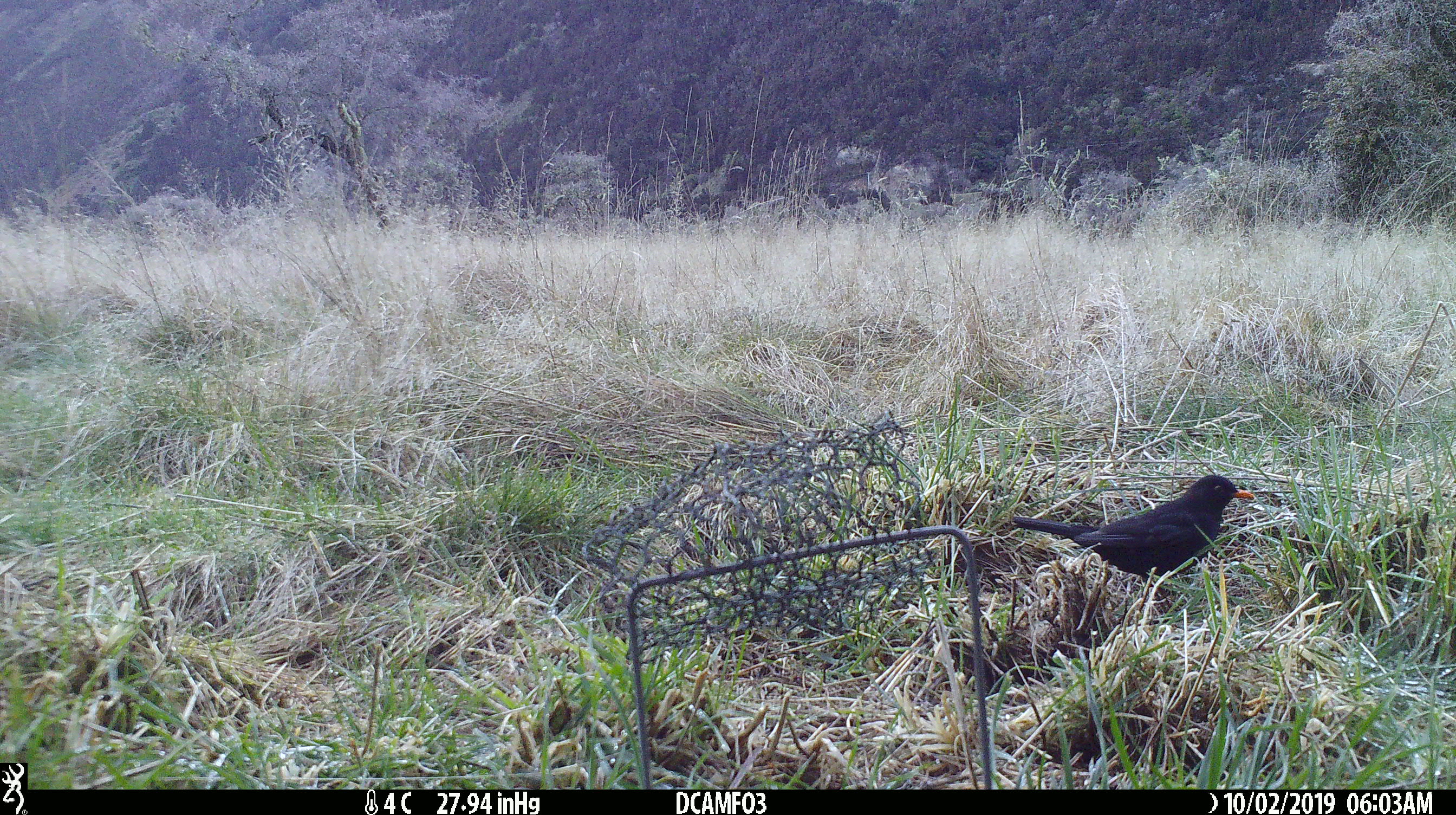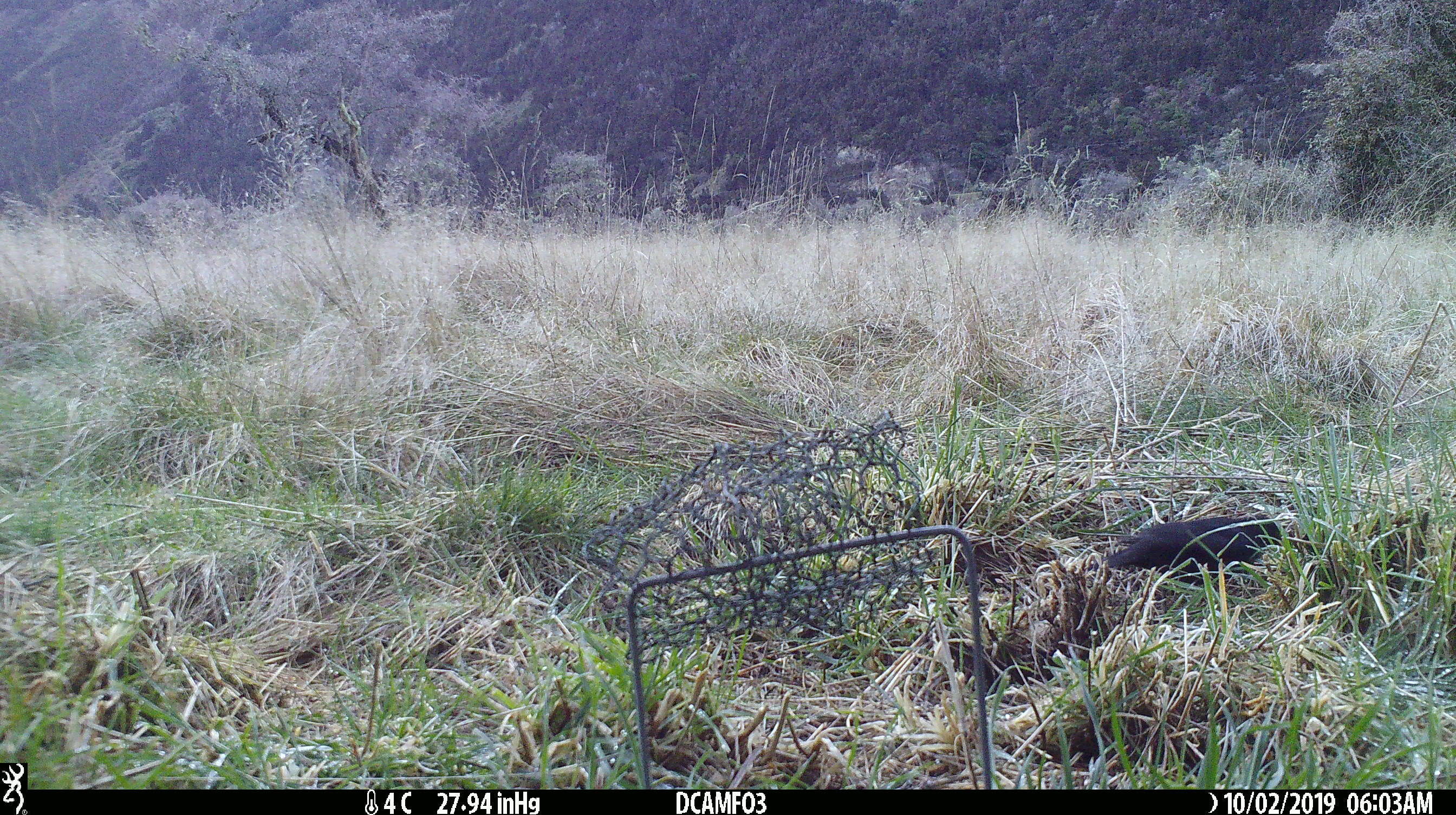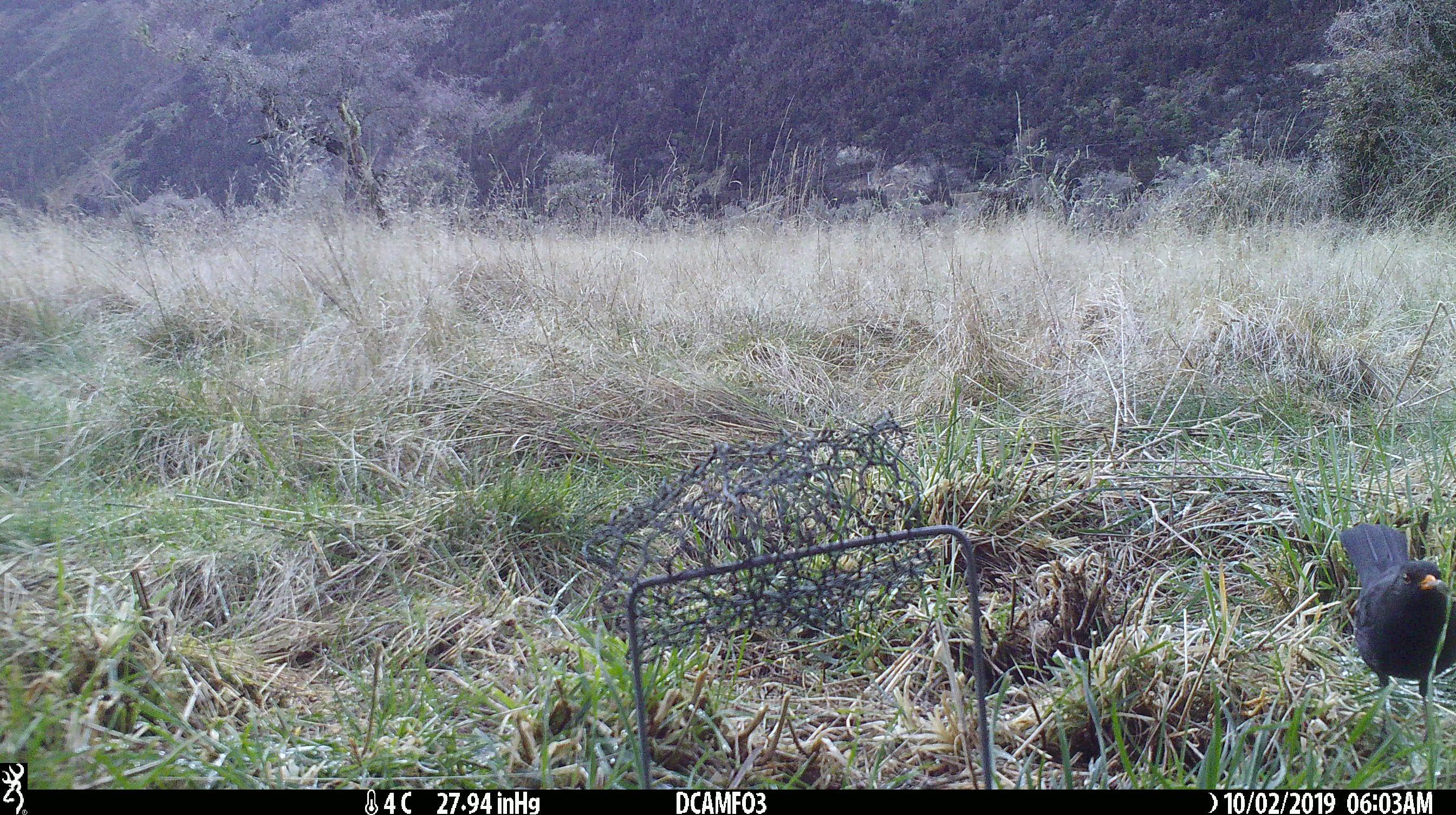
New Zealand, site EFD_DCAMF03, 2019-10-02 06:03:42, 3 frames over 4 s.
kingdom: Animalia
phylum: Chordata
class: Aves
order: Passeriformes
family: Turdidae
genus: Turdus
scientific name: Turdus merula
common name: eurasian blackbird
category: blackbird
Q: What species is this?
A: Blackbird (eurasian blackbird) (Turdus merula).